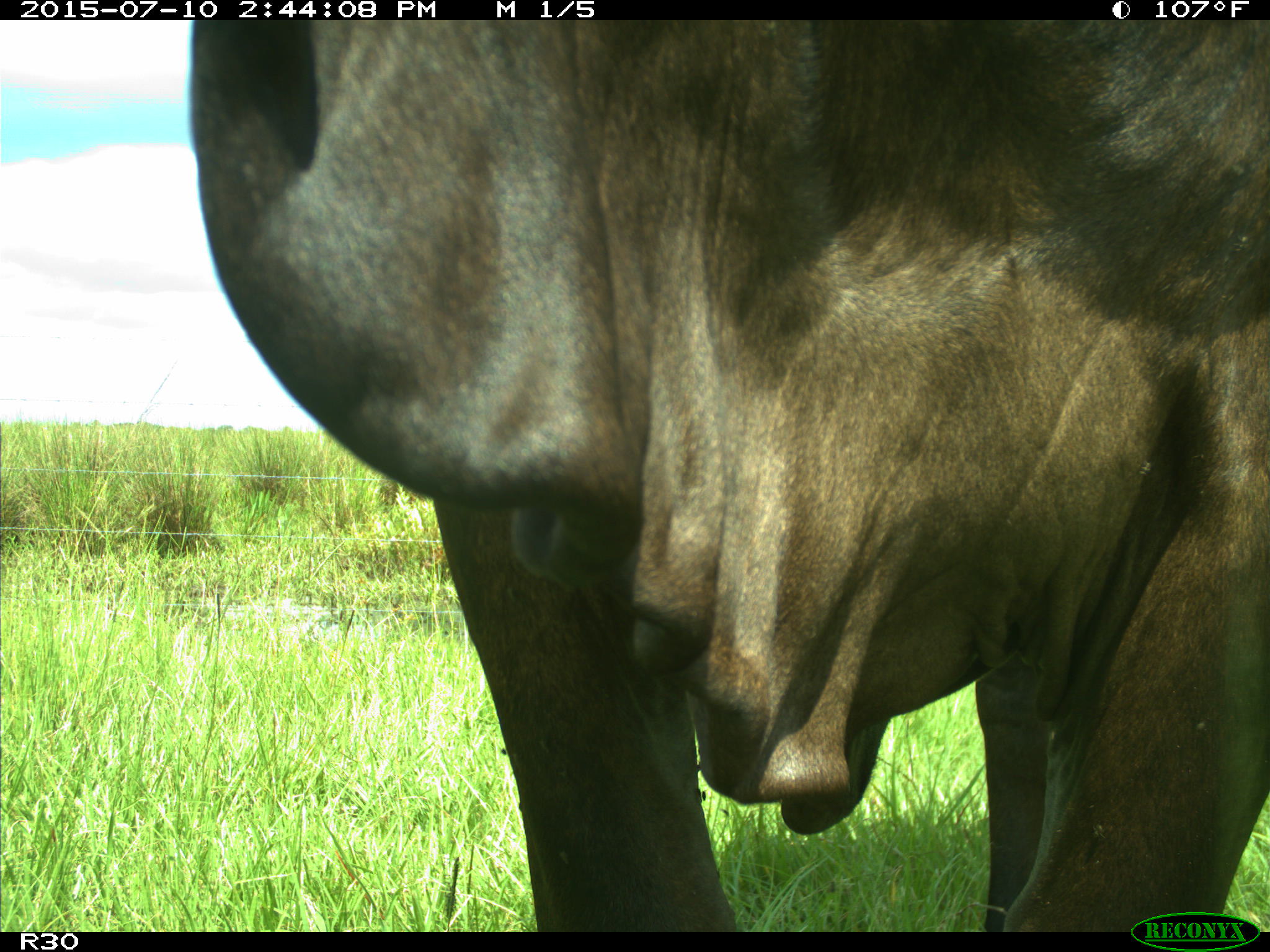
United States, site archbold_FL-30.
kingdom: Animalia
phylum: Chordata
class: Mammalia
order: Artiodactyla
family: Bovidae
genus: Bos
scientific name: Bos taurus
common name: domestic cow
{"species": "Bos taurus (domestic cow)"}